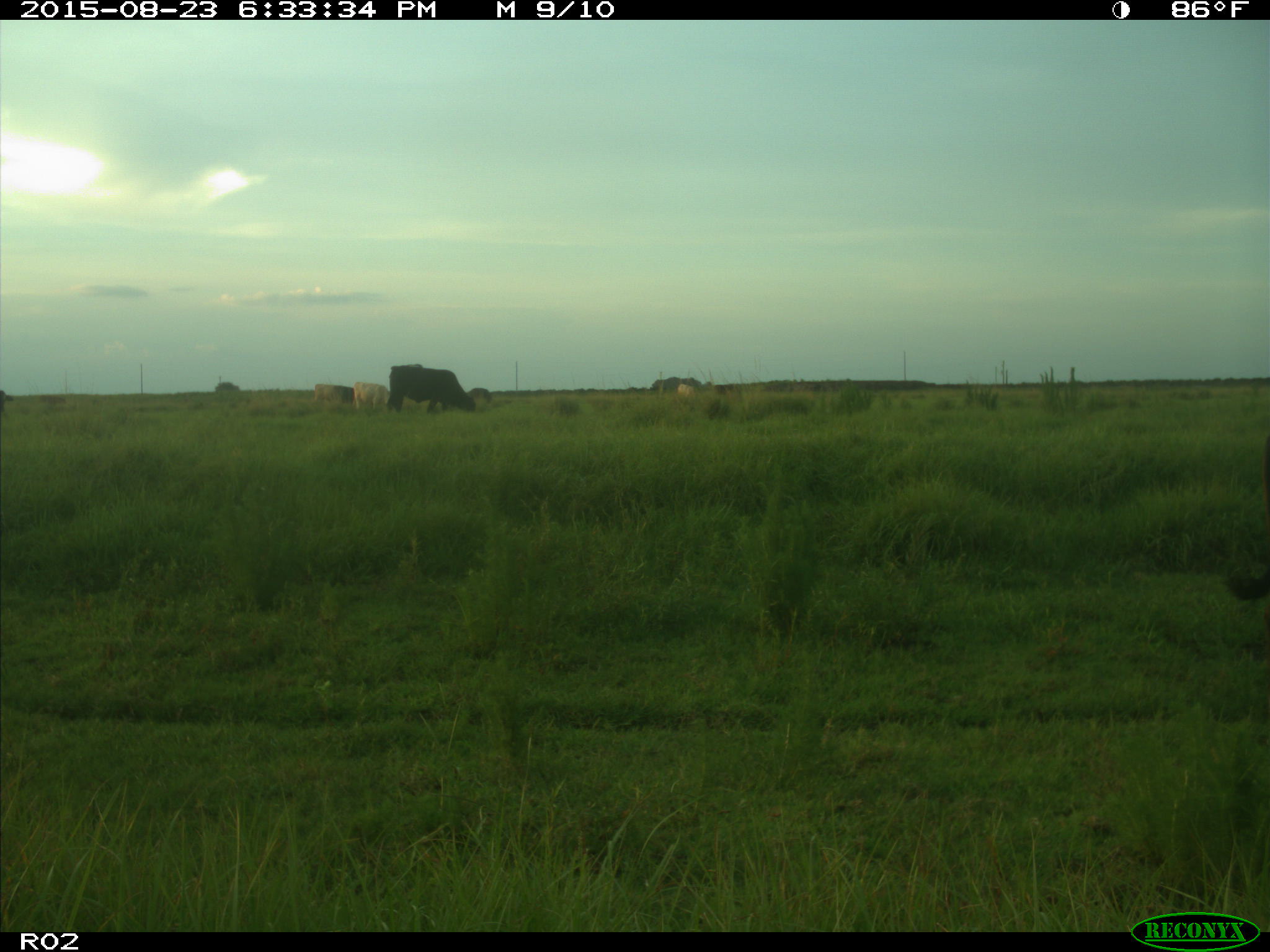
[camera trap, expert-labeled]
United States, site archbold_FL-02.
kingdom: Animalia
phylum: Chordata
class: Mammalia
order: Artiodactyla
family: Bovidae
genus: Bos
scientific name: Bos taurus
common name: domestic cow